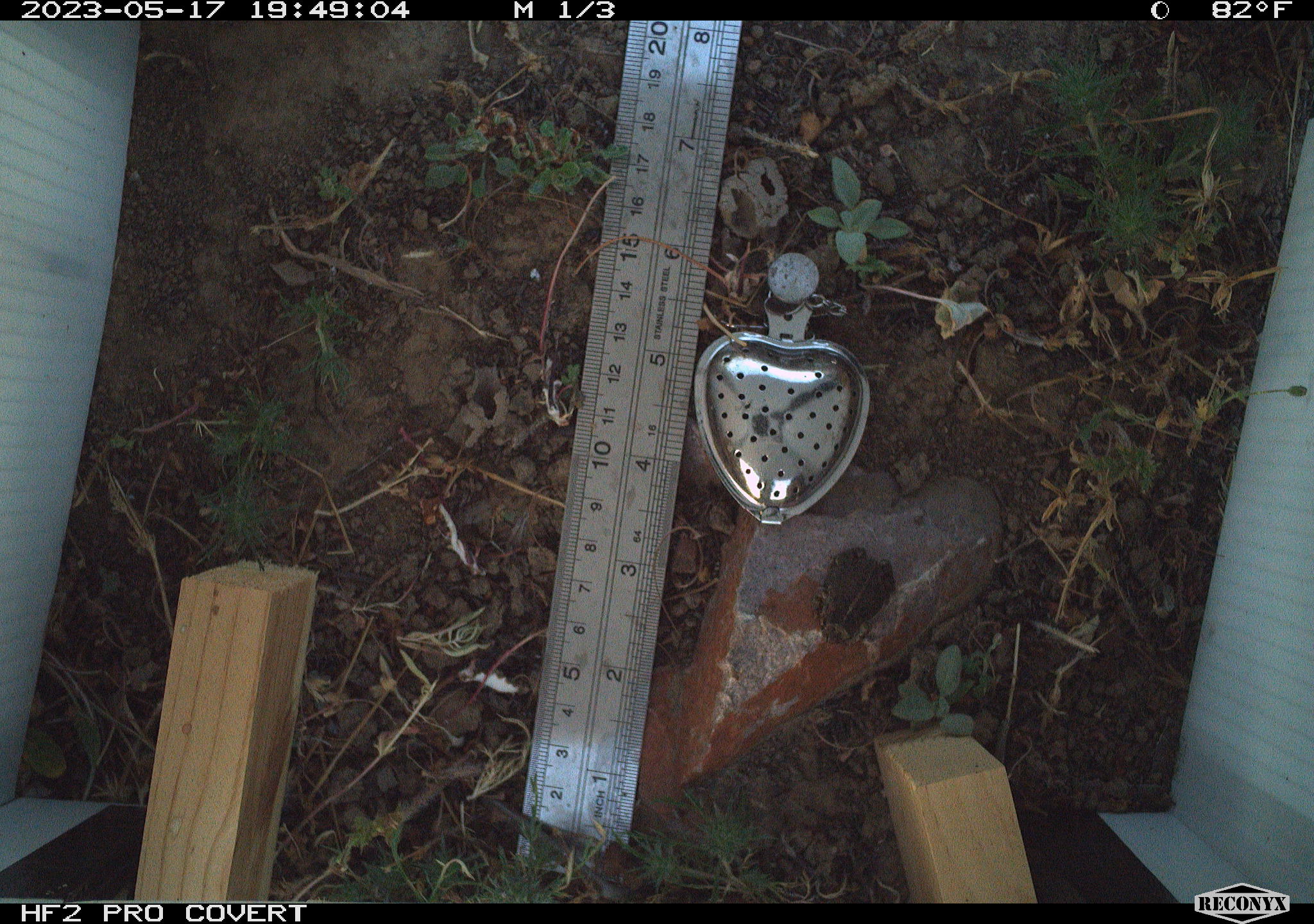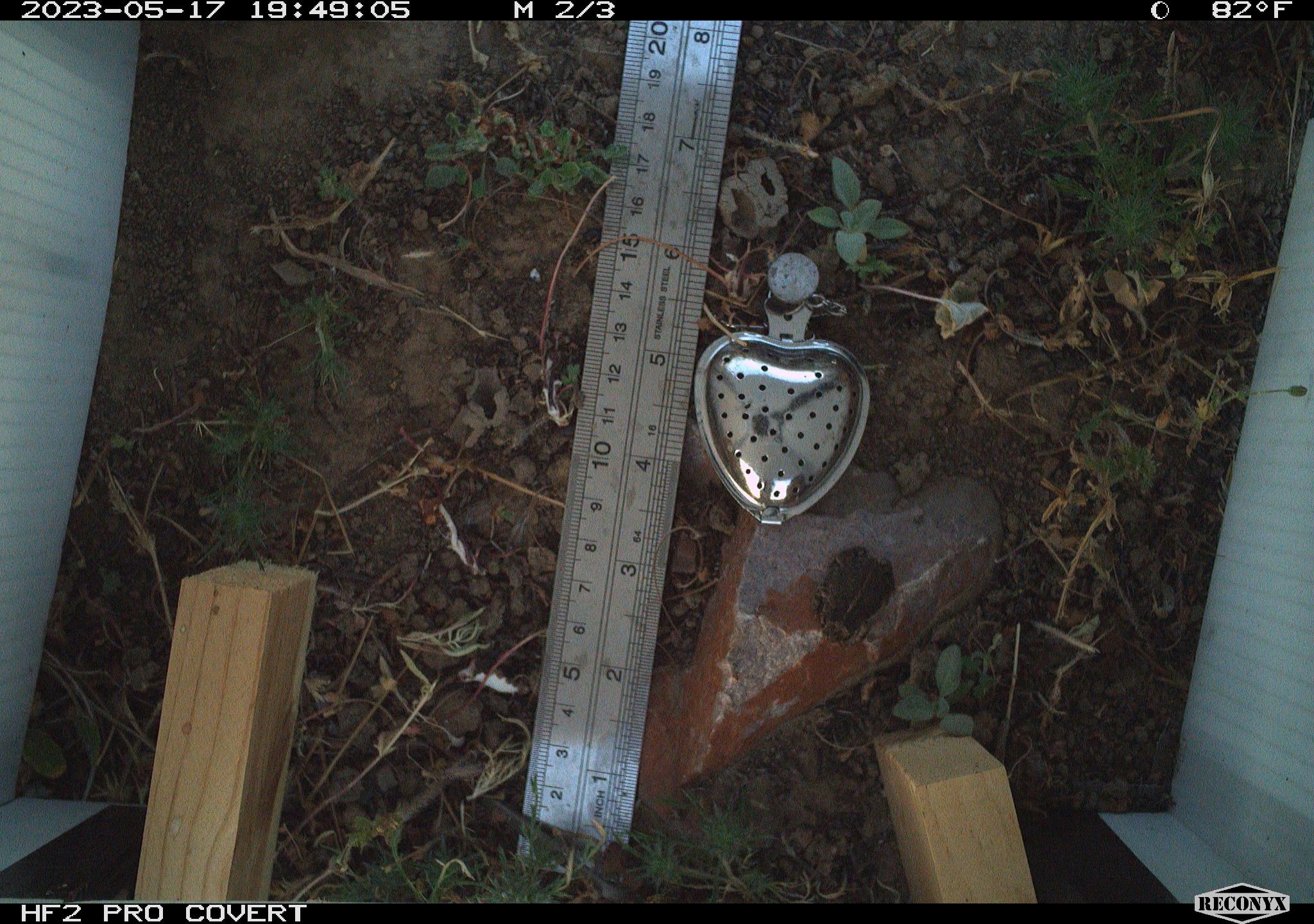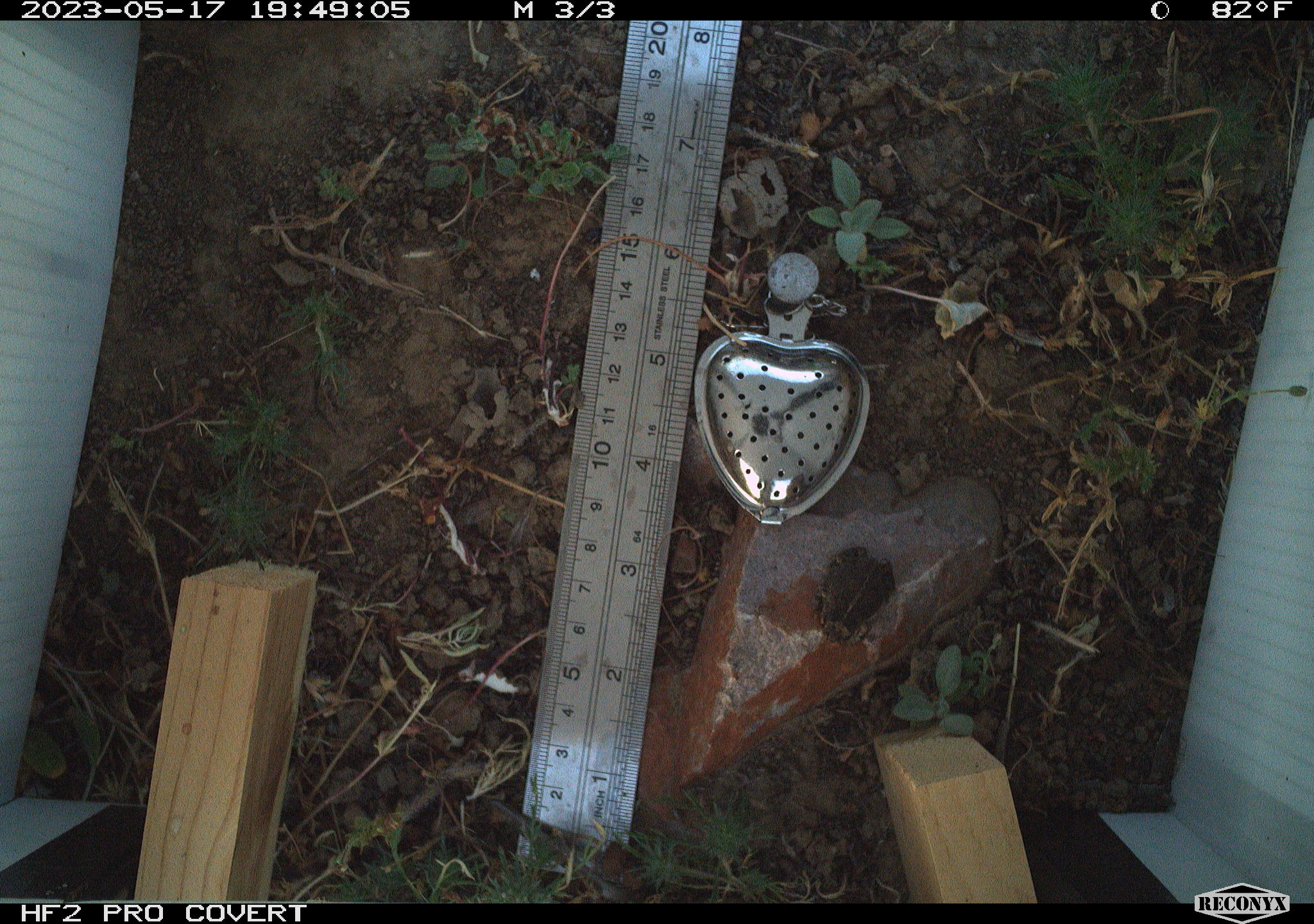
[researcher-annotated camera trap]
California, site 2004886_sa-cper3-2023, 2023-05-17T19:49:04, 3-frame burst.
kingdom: Animalia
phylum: Chordata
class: Amphibia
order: Anura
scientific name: Anura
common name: frogs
Frogs (Anura).